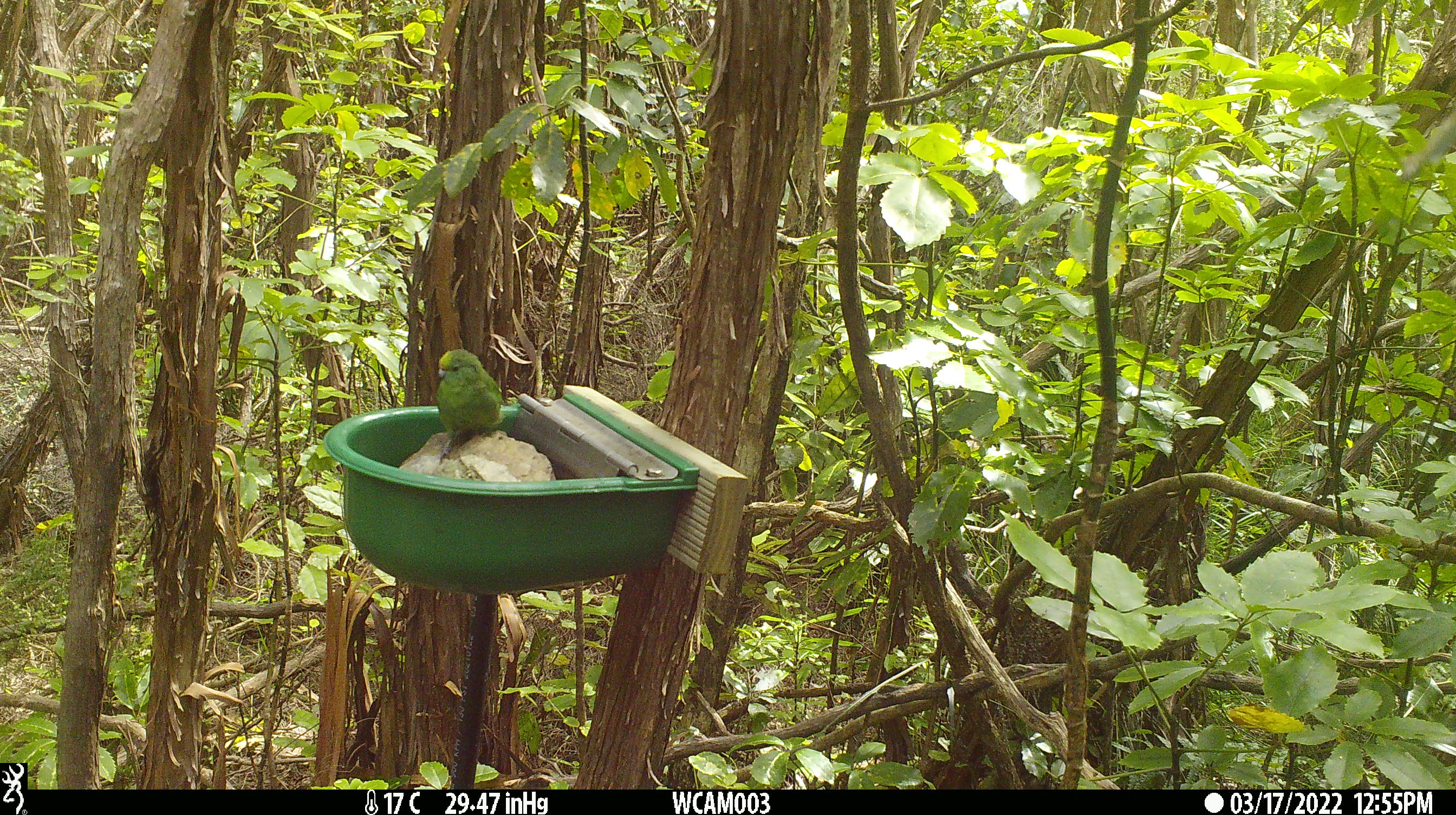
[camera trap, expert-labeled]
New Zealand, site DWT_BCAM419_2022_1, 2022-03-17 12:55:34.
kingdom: Animalia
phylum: Chordata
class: Aves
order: Psittaciformes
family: Psittaculidae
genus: Cyanoramphus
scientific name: Cyanoramphus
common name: parakeet